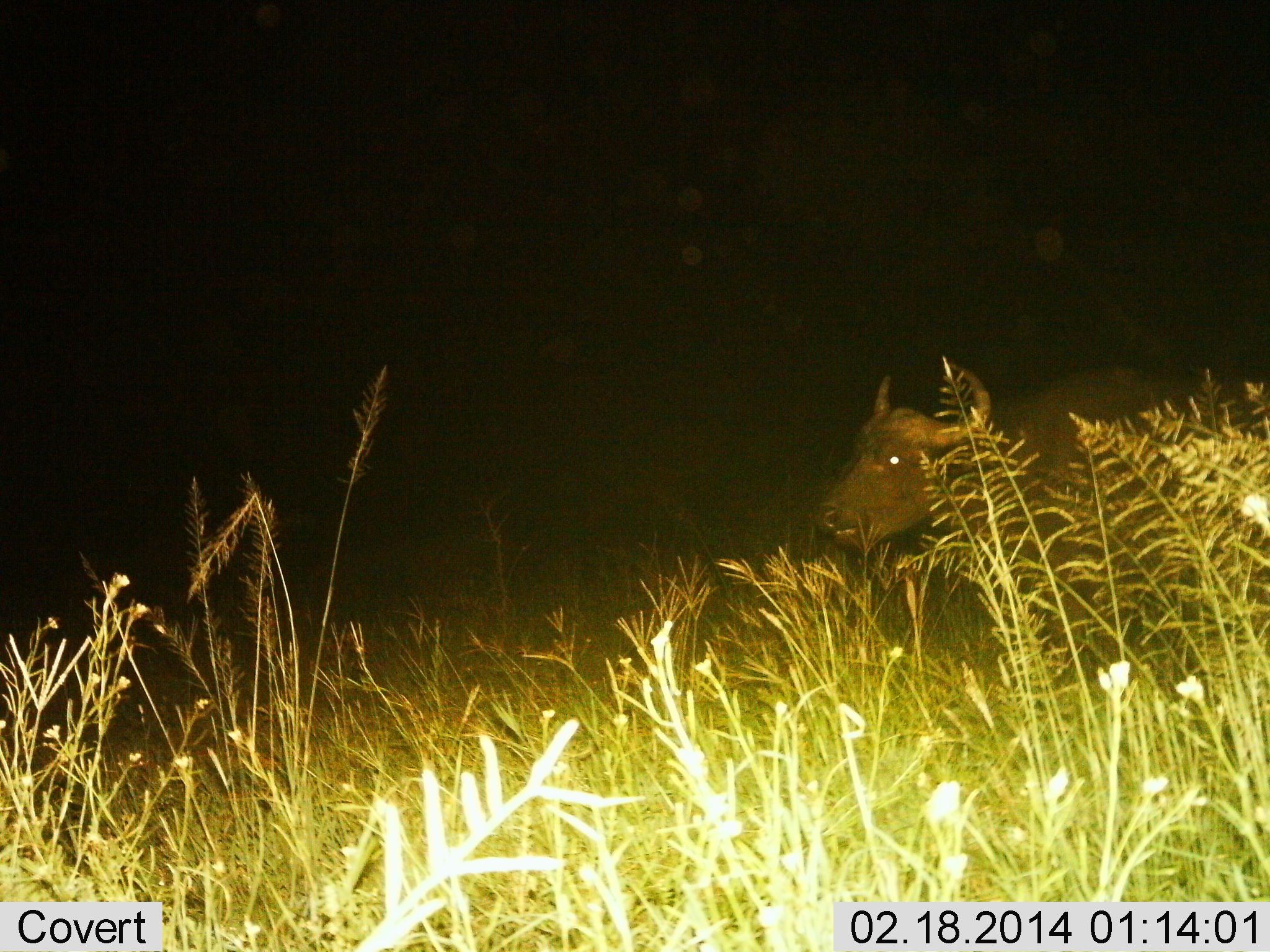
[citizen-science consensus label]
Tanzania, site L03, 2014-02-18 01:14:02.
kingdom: Animalia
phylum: Chordata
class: Mammalia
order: Artiodactyla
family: Bovidae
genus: Syncerus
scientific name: Syncerus caffer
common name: cape buffalo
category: buffalo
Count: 1.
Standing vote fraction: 50%.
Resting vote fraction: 0%.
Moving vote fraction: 40%.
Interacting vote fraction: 0%.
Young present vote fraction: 0%.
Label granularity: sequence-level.